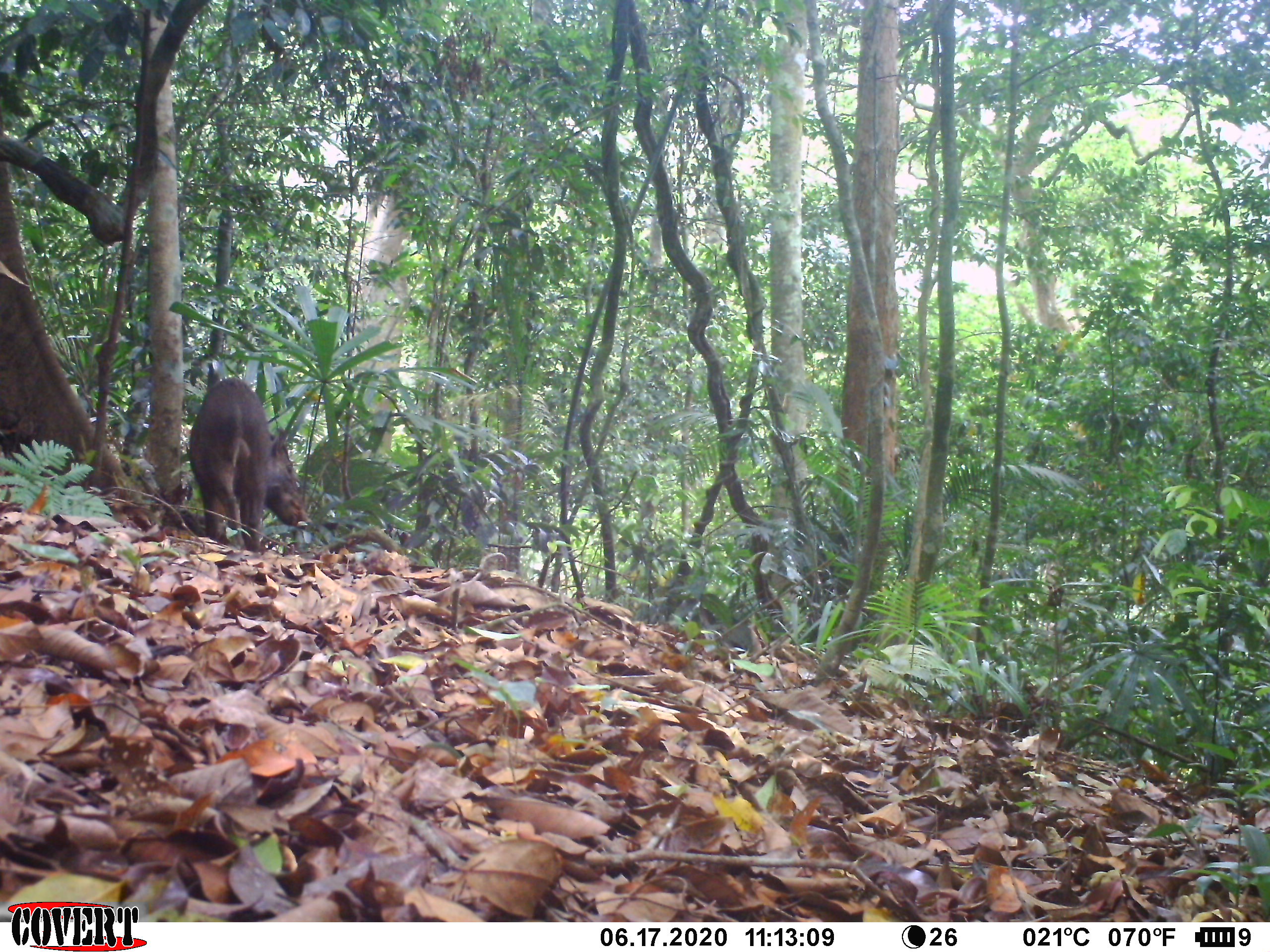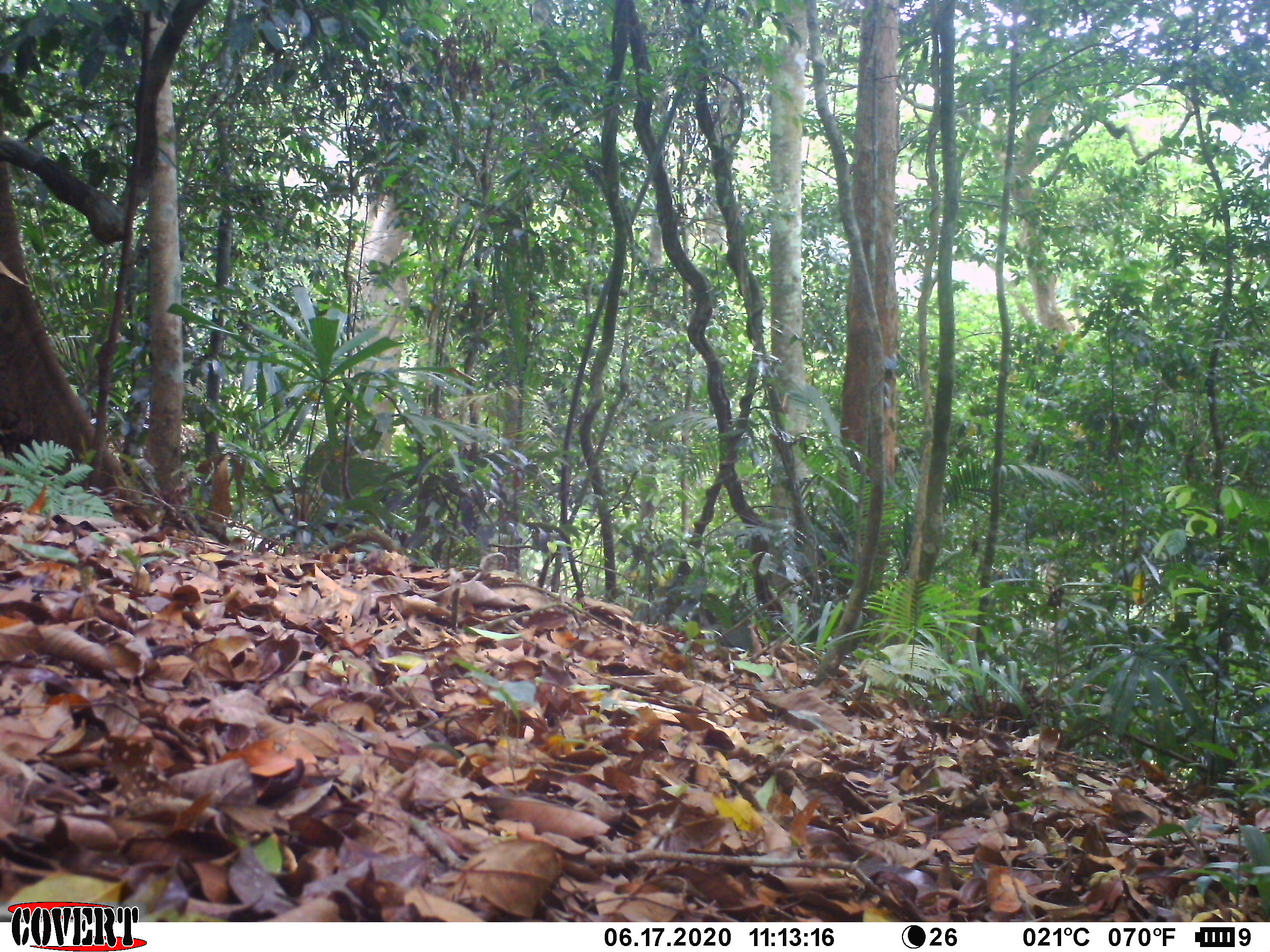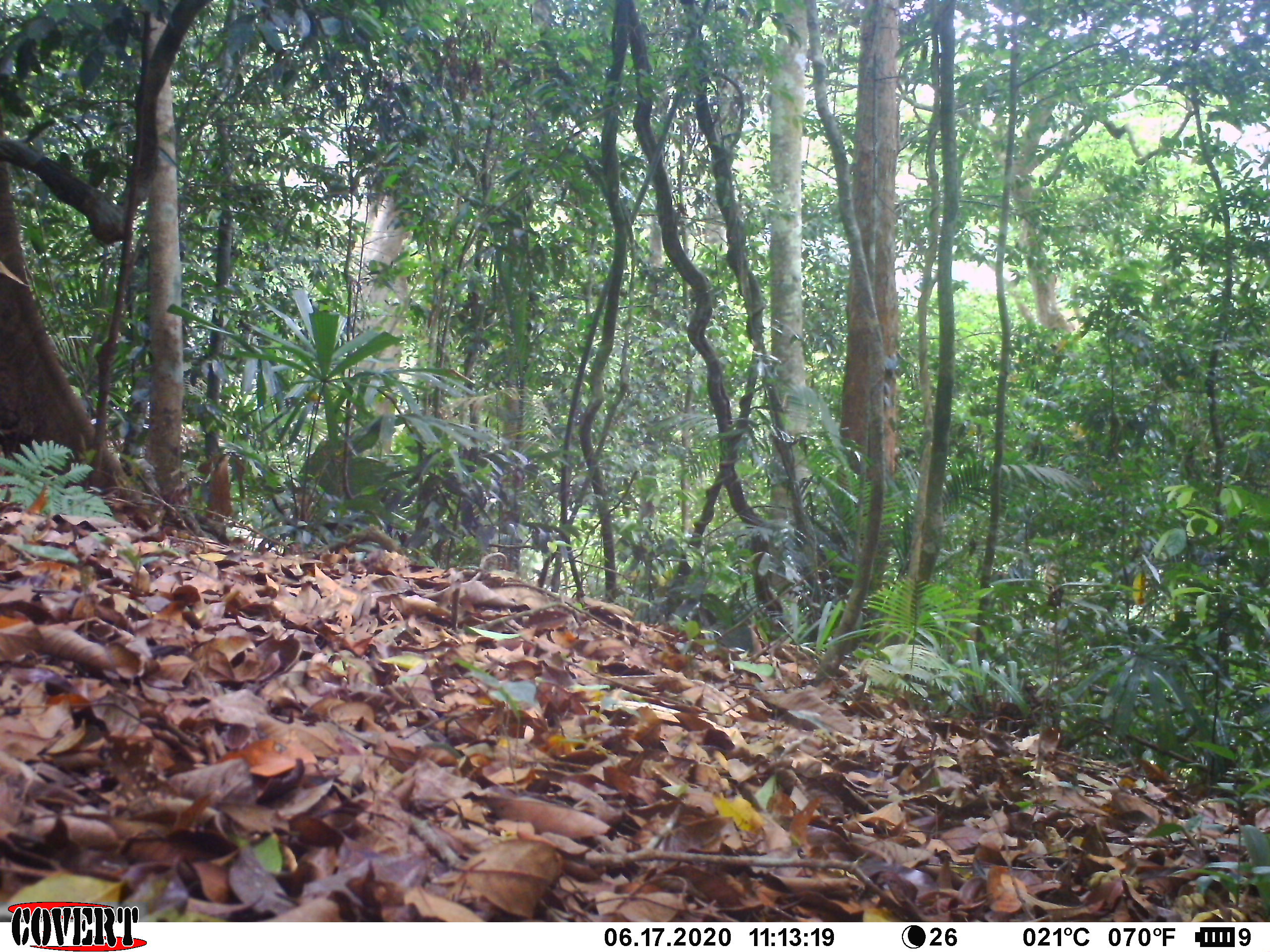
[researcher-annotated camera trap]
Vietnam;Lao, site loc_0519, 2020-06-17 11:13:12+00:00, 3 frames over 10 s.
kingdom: Animalia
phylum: Chordata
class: Mammalia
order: Artiodactyla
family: Suidae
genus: Sus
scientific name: Sus scrofa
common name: eurasian wild pig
Eurasian wild pig (Sus scrofa). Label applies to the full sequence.